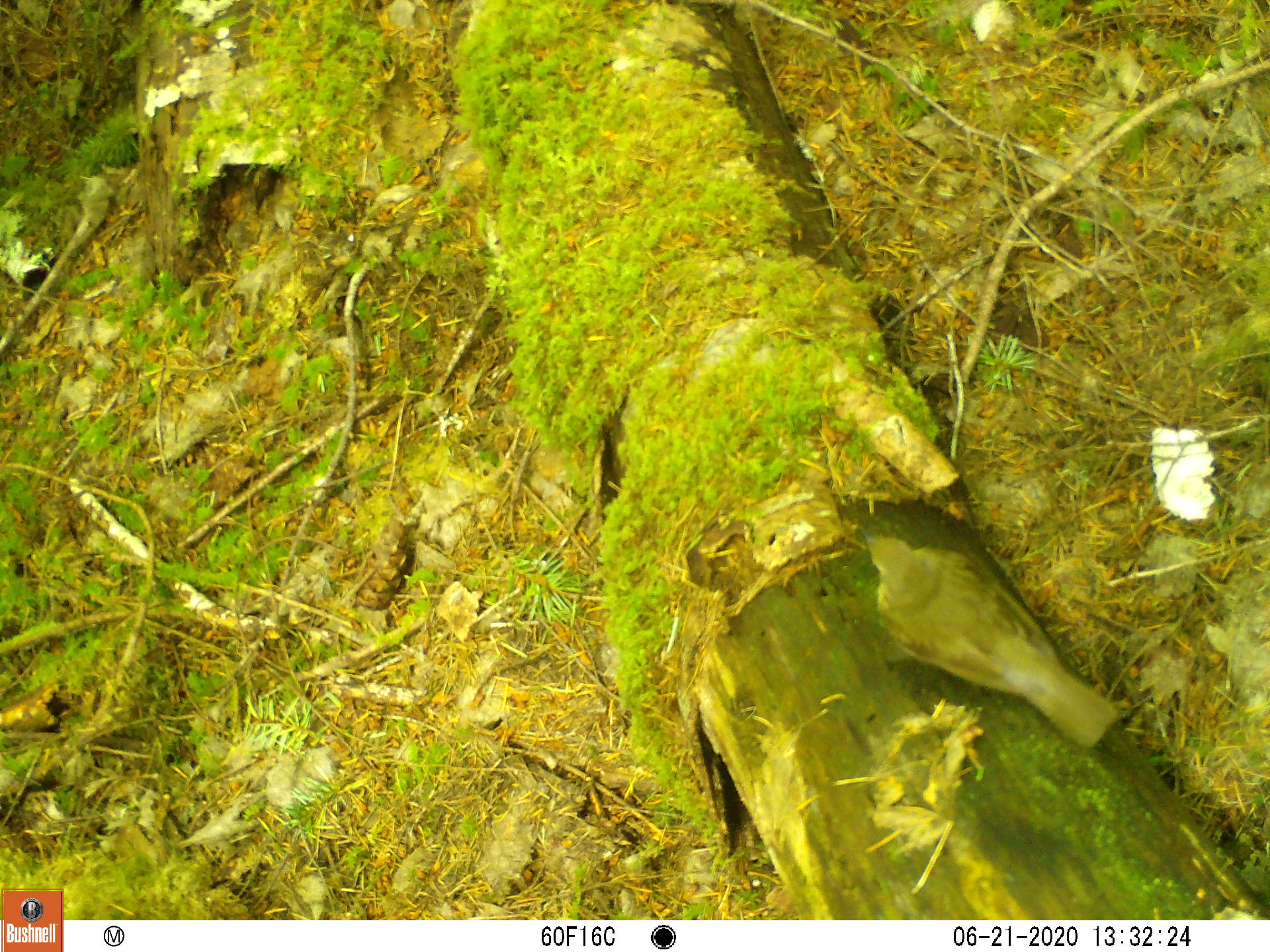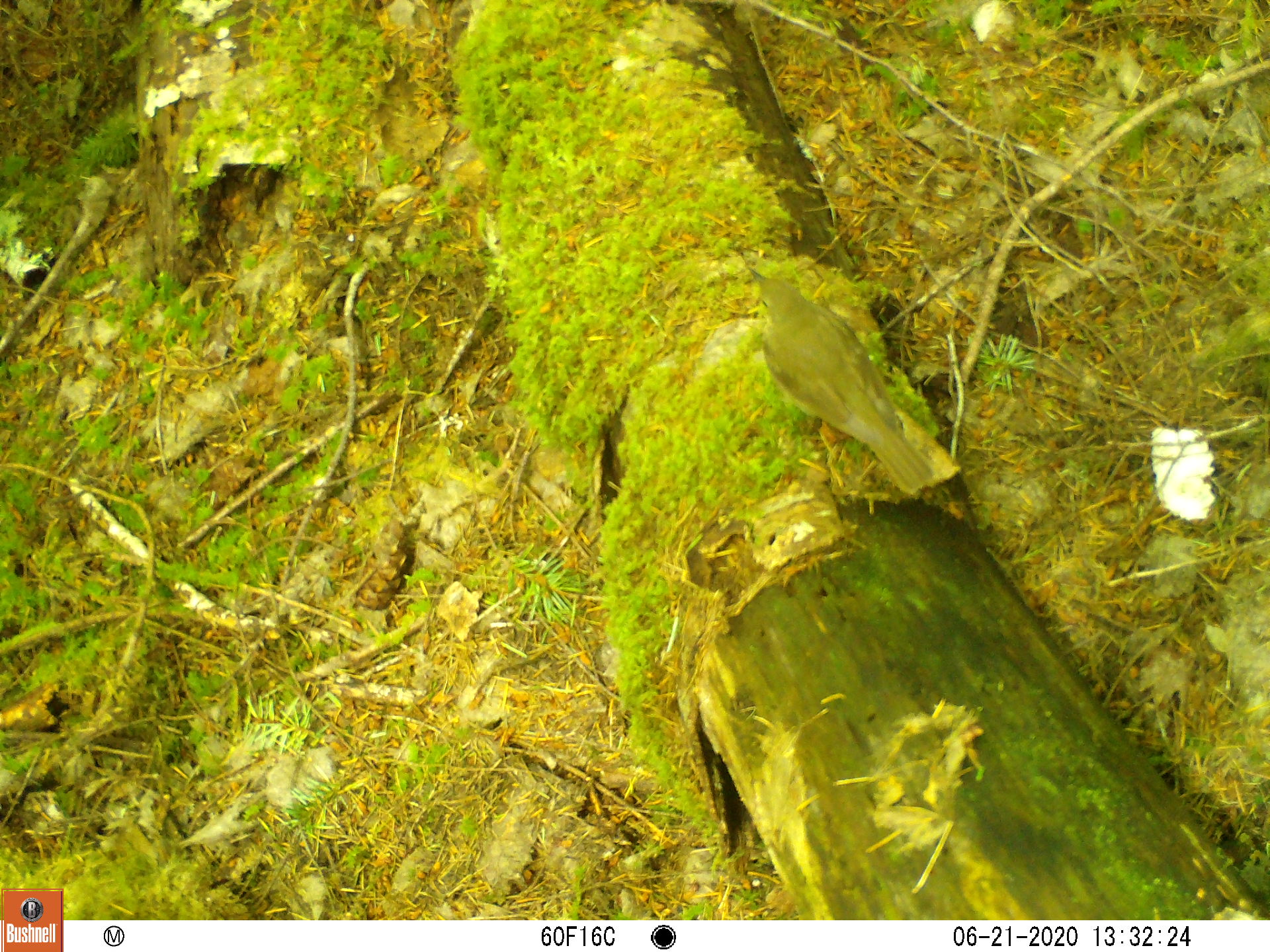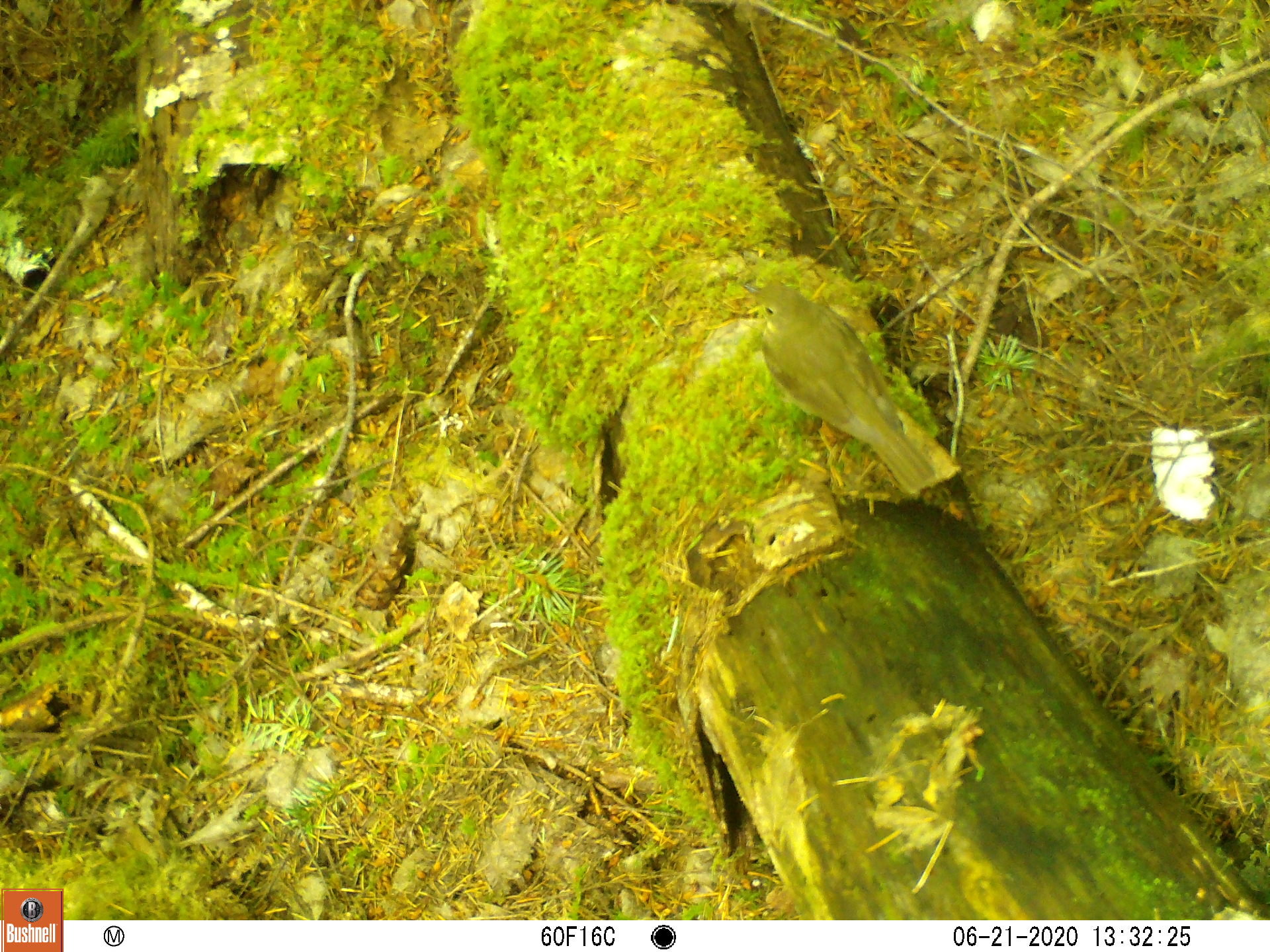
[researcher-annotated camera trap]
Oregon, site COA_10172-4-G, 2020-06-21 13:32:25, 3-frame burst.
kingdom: Animalia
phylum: Chordata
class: Aves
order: Passeriformes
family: Turdidae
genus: Catharus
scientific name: Catharus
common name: brown thrushes and nightingale-thrushes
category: catharus species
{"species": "catharus species (brown thrushes and nightingale-thrushes) (Catharus)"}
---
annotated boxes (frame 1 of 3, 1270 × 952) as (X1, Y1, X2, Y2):
catharus species: (843, 514, 1126, 764)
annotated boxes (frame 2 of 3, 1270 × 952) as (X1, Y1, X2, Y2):
catharus species: (732, 253, 951, 514)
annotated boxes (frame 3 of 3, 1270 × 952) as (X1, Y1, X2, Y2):
catharus species: (730, 266, 956, 510)